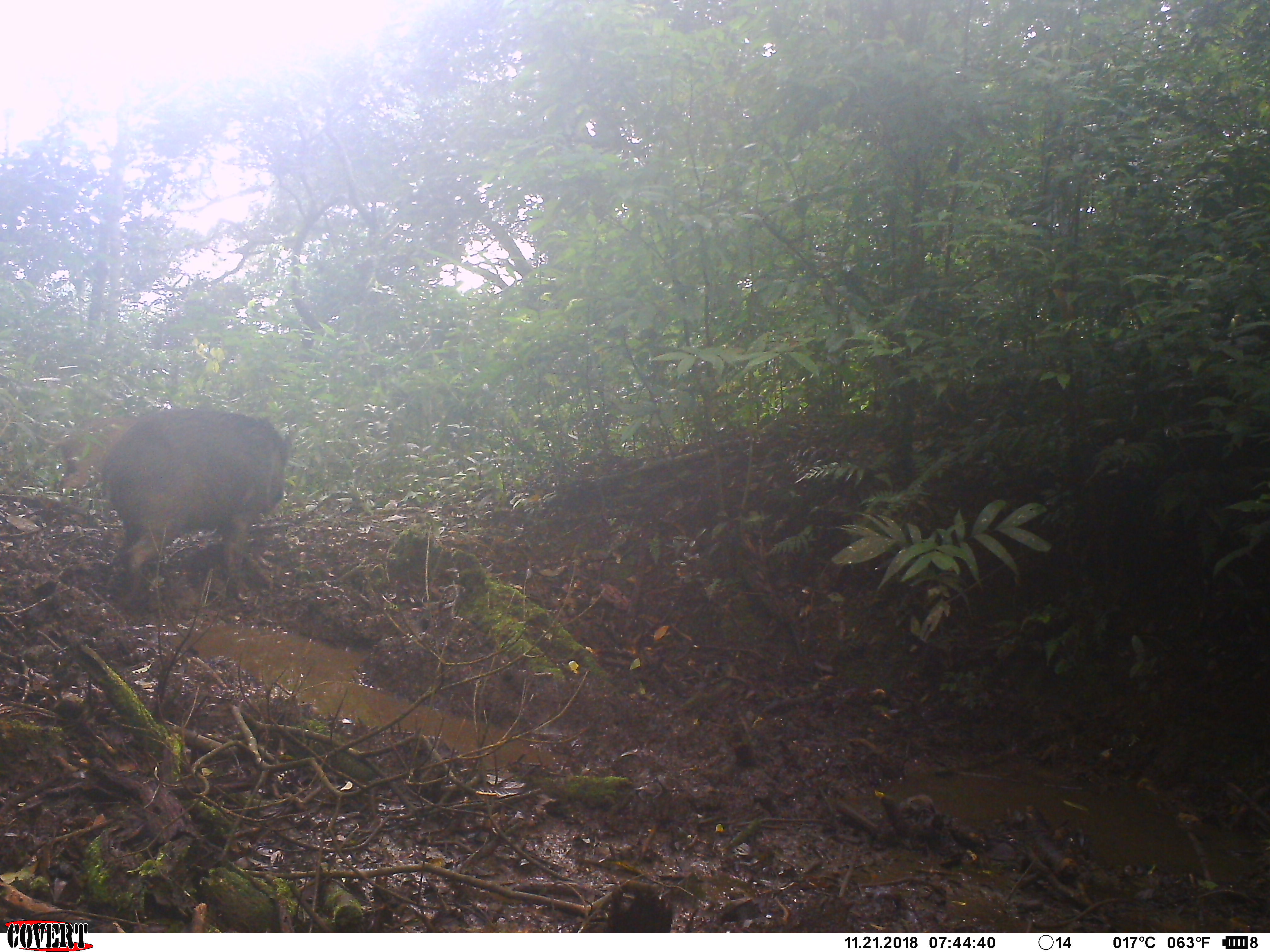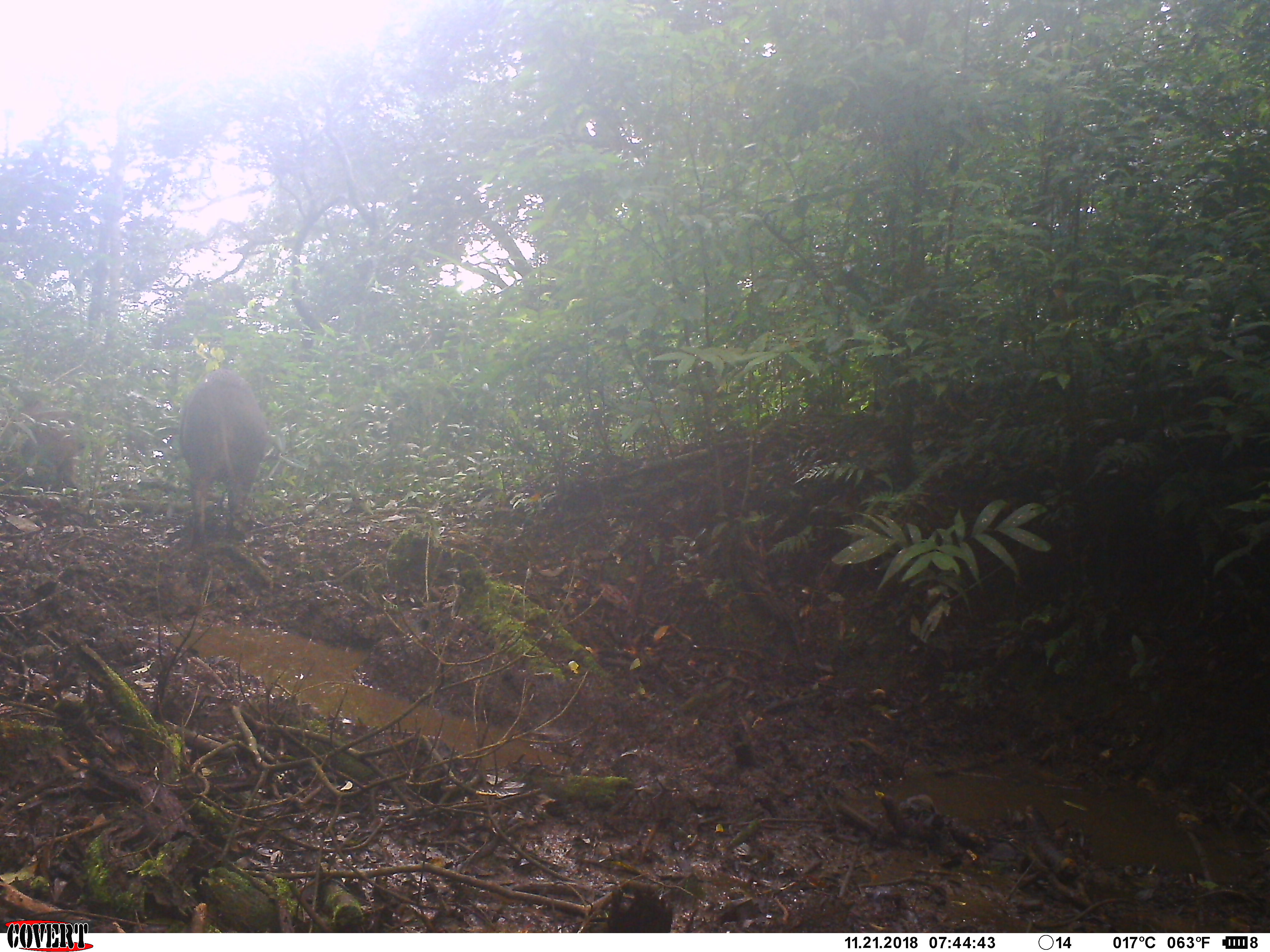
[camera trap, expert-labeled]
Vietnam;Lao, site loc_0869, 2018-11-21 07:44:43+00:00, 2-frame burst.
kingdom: Animalia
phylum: Chordata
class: Mammalia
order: Artiodactyla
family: Suidae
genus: Sus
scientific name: Sus scrofa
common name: eurasian wild pig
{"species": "eurasian wild pig (Sus scrofa)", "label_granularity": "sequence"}